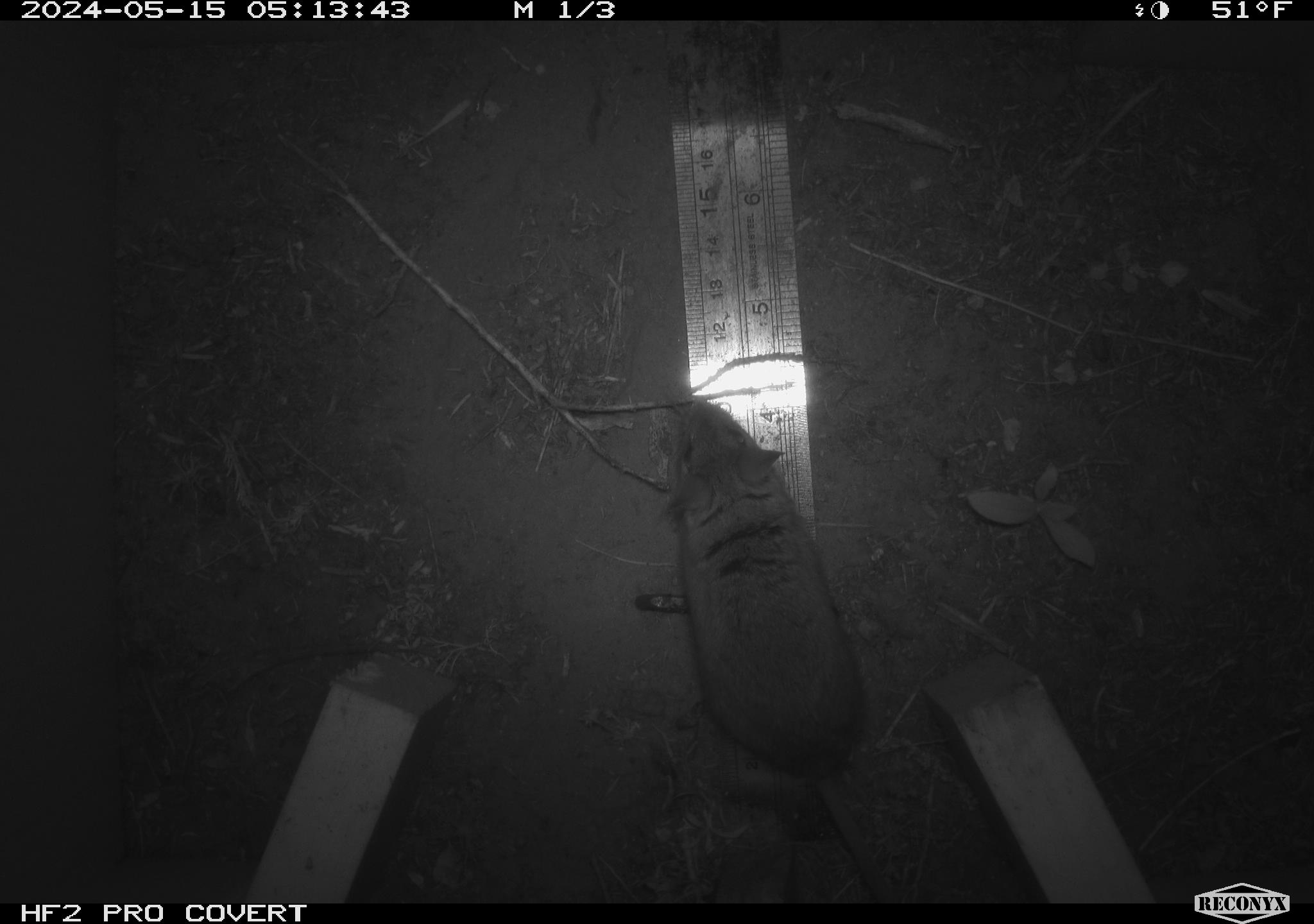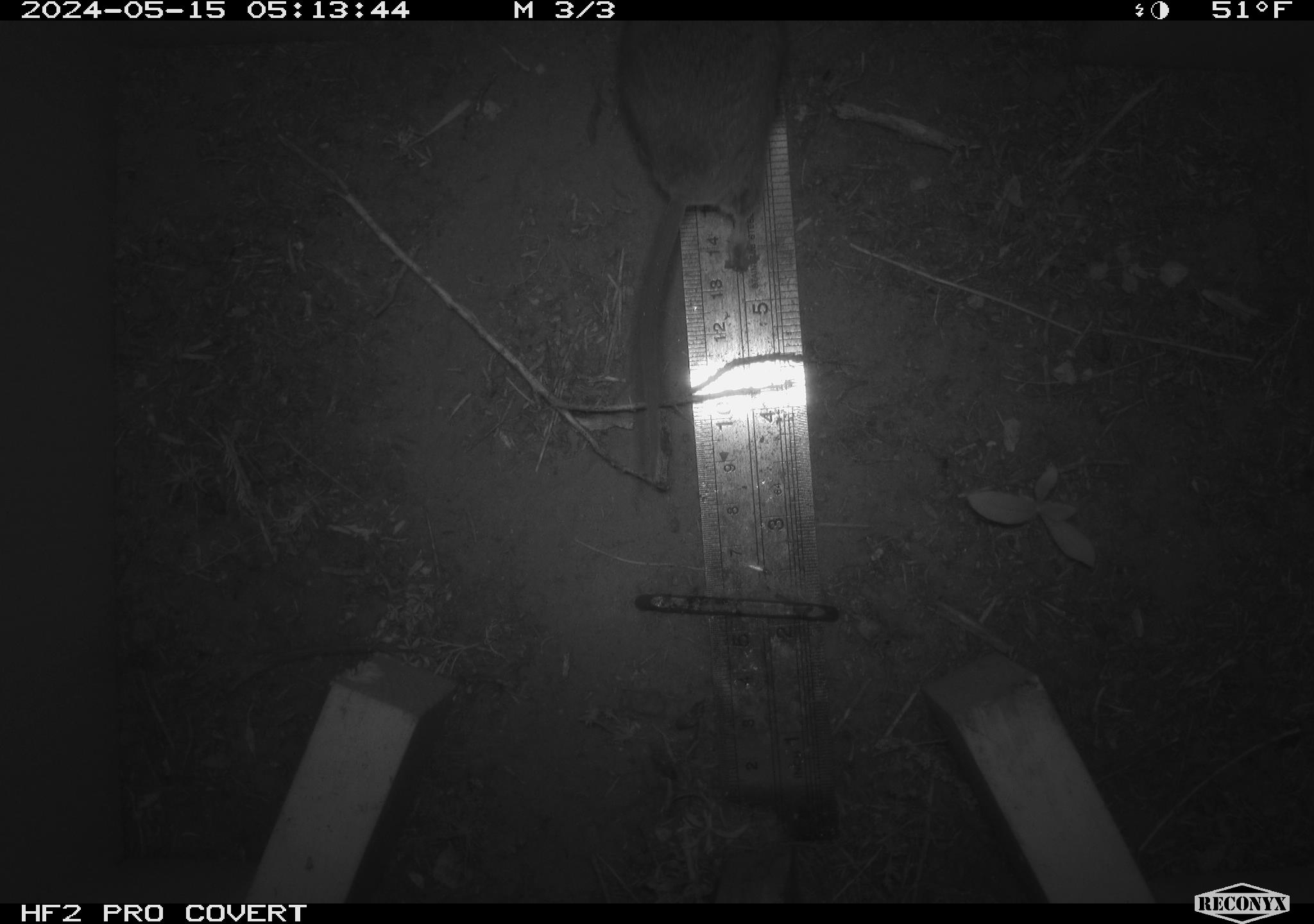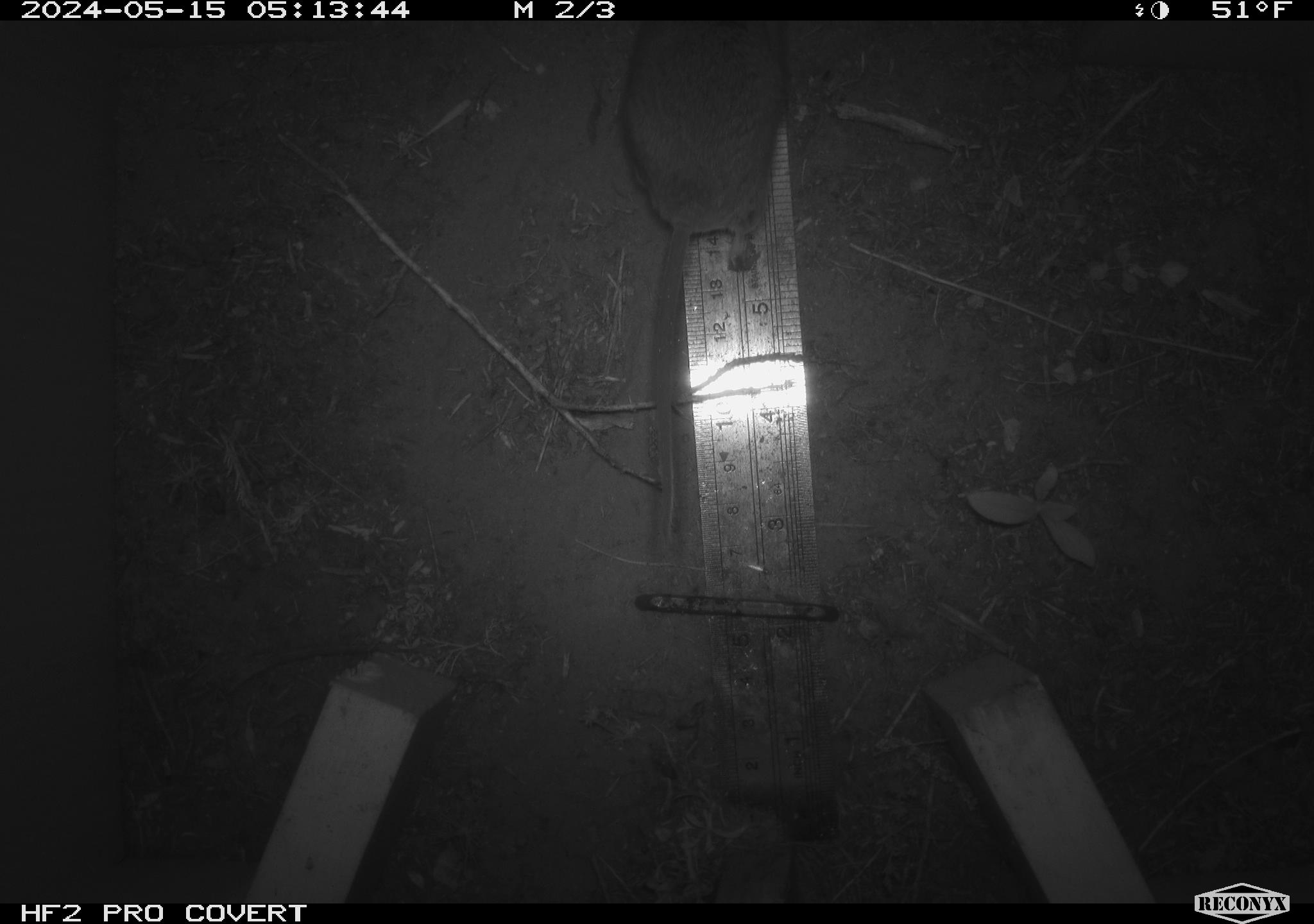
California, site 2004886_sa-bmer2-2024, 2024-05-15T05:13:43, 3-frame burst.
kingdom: Animalia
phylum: Chordata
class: Mammalia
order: Rodentia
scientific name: Rodentia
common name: mouse species